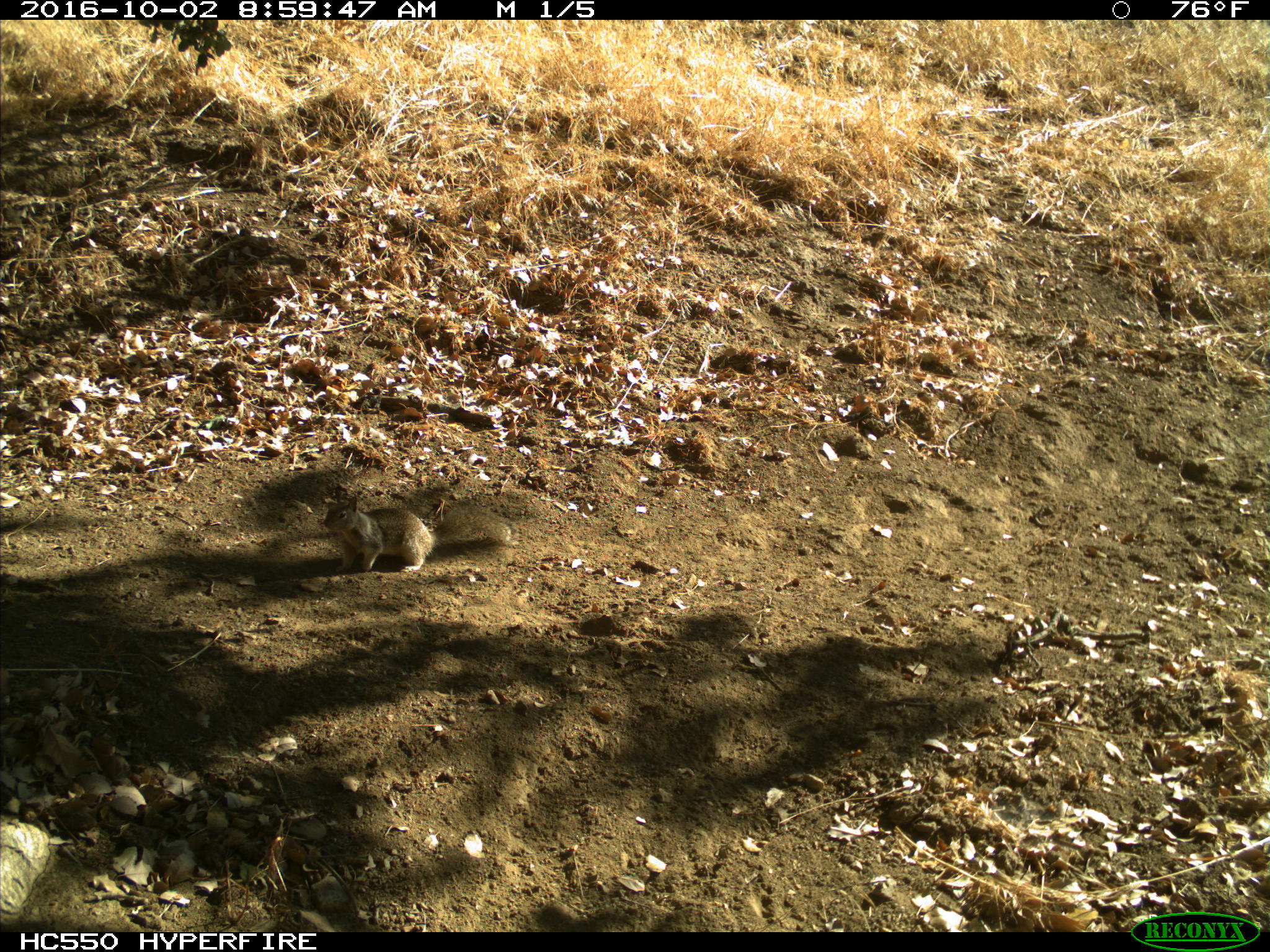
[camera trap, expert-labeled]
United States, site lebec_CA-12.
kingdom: Animalia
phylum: Chordata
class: Mammalia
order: Rodentia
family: Sciuridae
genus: Otospermophilus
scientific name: Otospermophilus beecheyi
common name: california ground squirrel